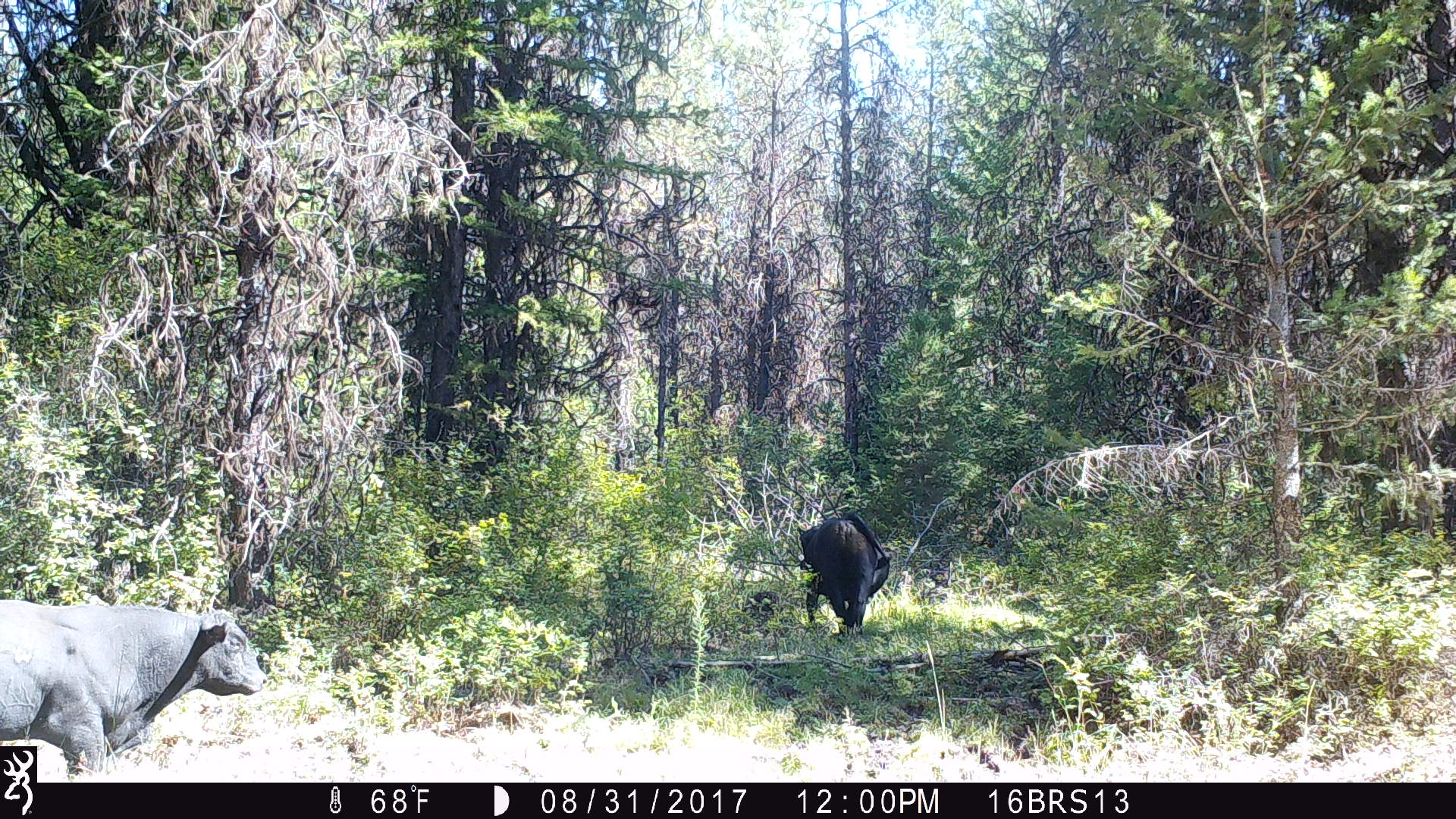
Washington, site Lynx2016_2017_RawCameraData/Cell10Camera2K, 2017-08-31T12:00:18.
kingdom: Animalia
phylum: Chordata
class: Mammalia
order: Artiodactyla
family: Bovidae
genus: Bos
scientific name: Bos taurus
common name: domestic cattle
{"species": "domestic cattle (Bos taurus)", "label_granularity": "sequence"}